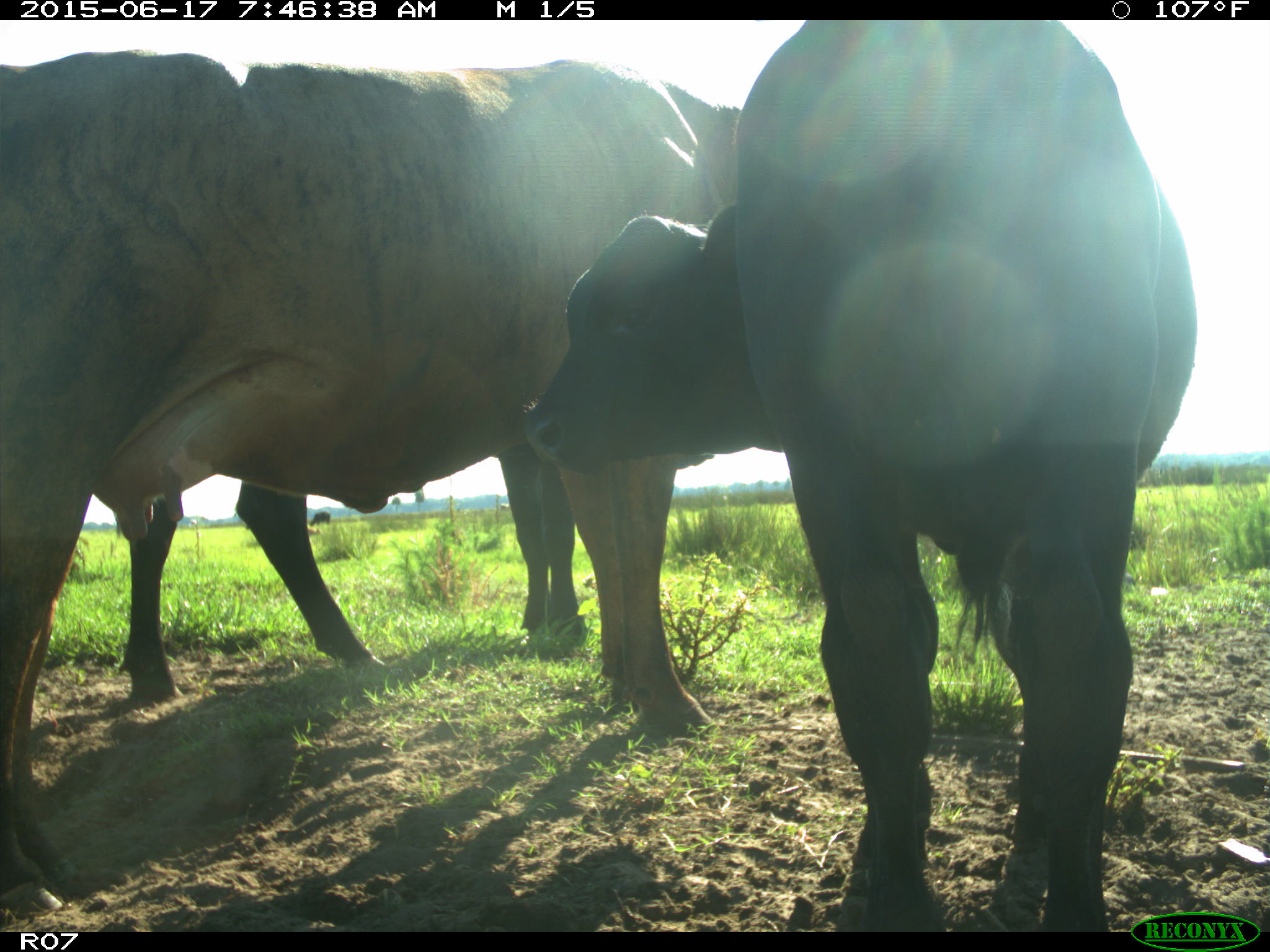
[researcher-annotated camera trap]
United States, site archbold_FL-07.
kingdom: Animalia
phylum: Chordata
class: Mammalia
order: Artiodactyla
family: Bovidae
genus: Bos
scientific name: Bos taurus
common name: domestic cow